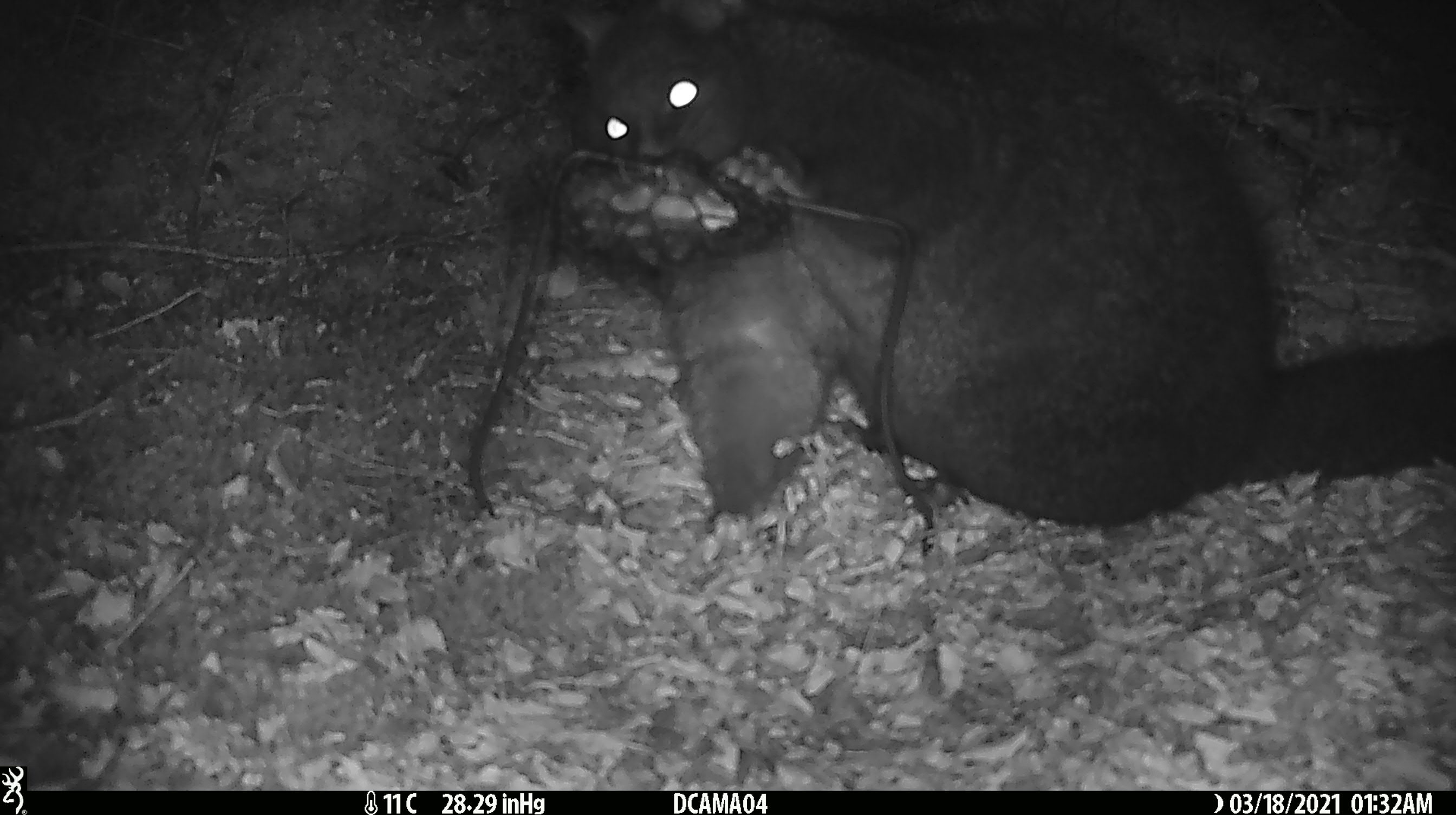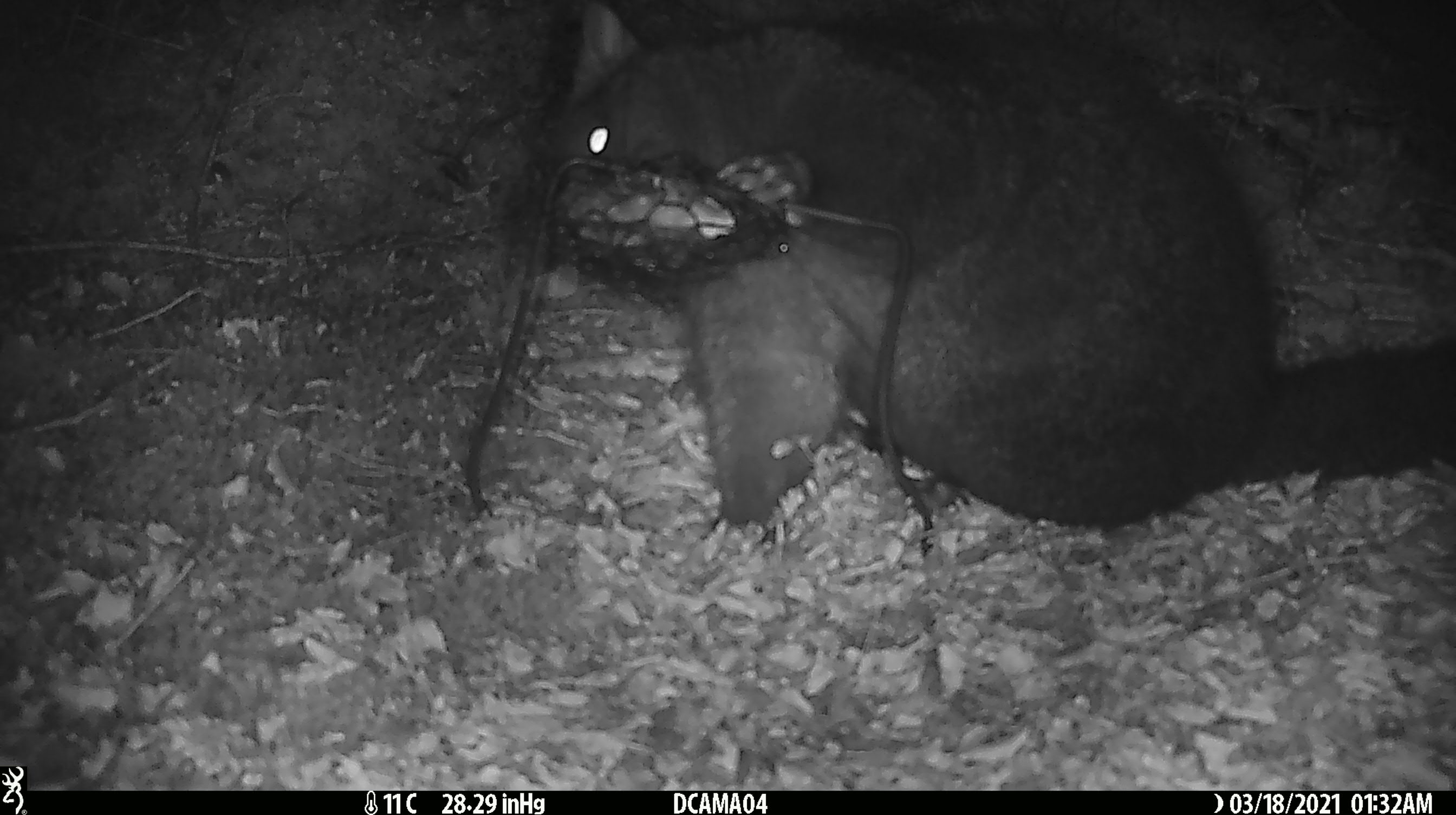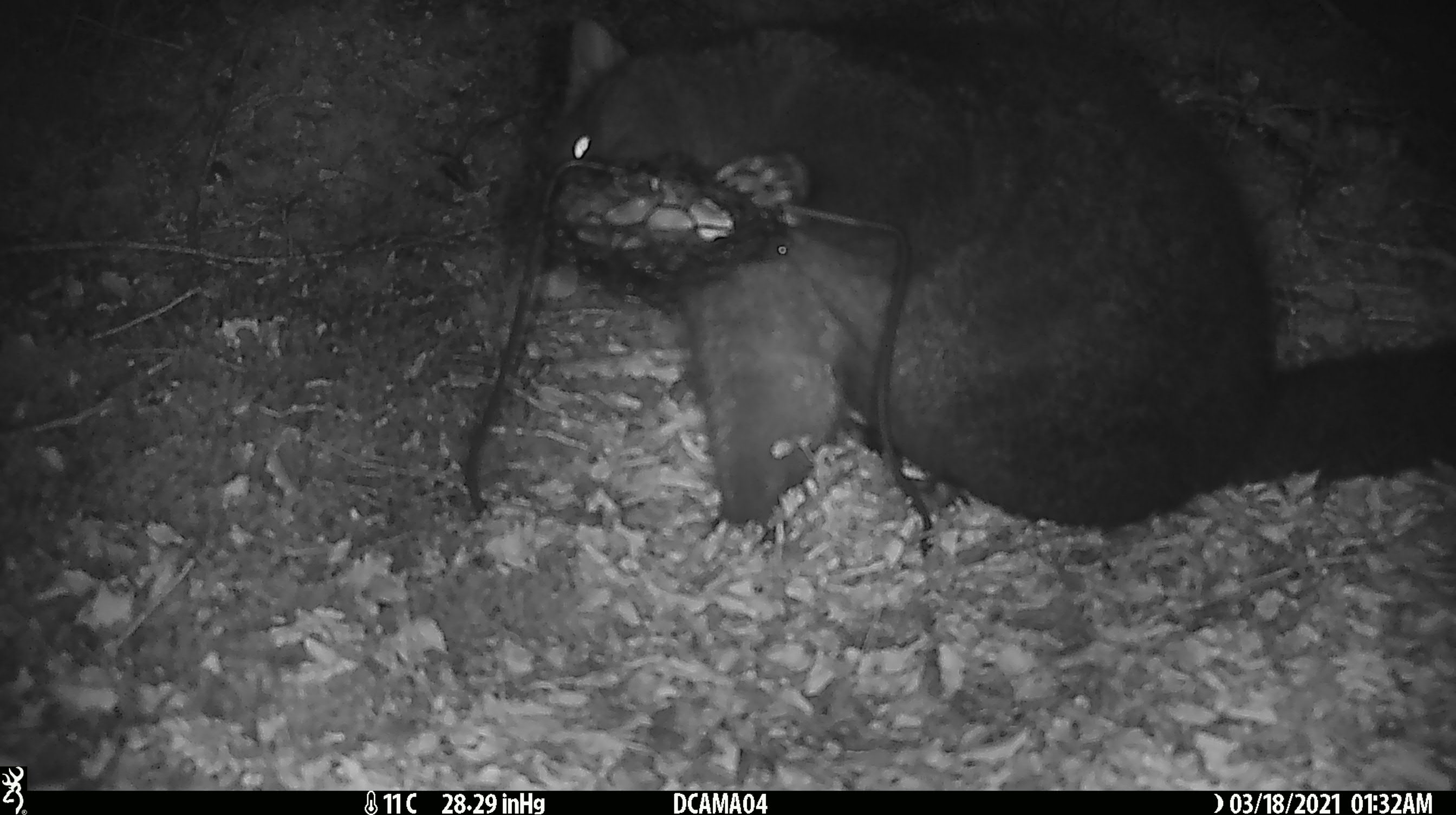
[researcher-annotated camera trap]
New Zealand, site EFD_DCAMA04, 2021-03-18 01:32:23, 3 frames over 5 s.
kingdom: Animalia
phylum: Chordata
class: Mammalia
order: Diprotodontia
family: Phalangeridae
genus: Trichosurus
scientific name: Trichosurus vulpecula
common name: common brushtail possum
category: possum